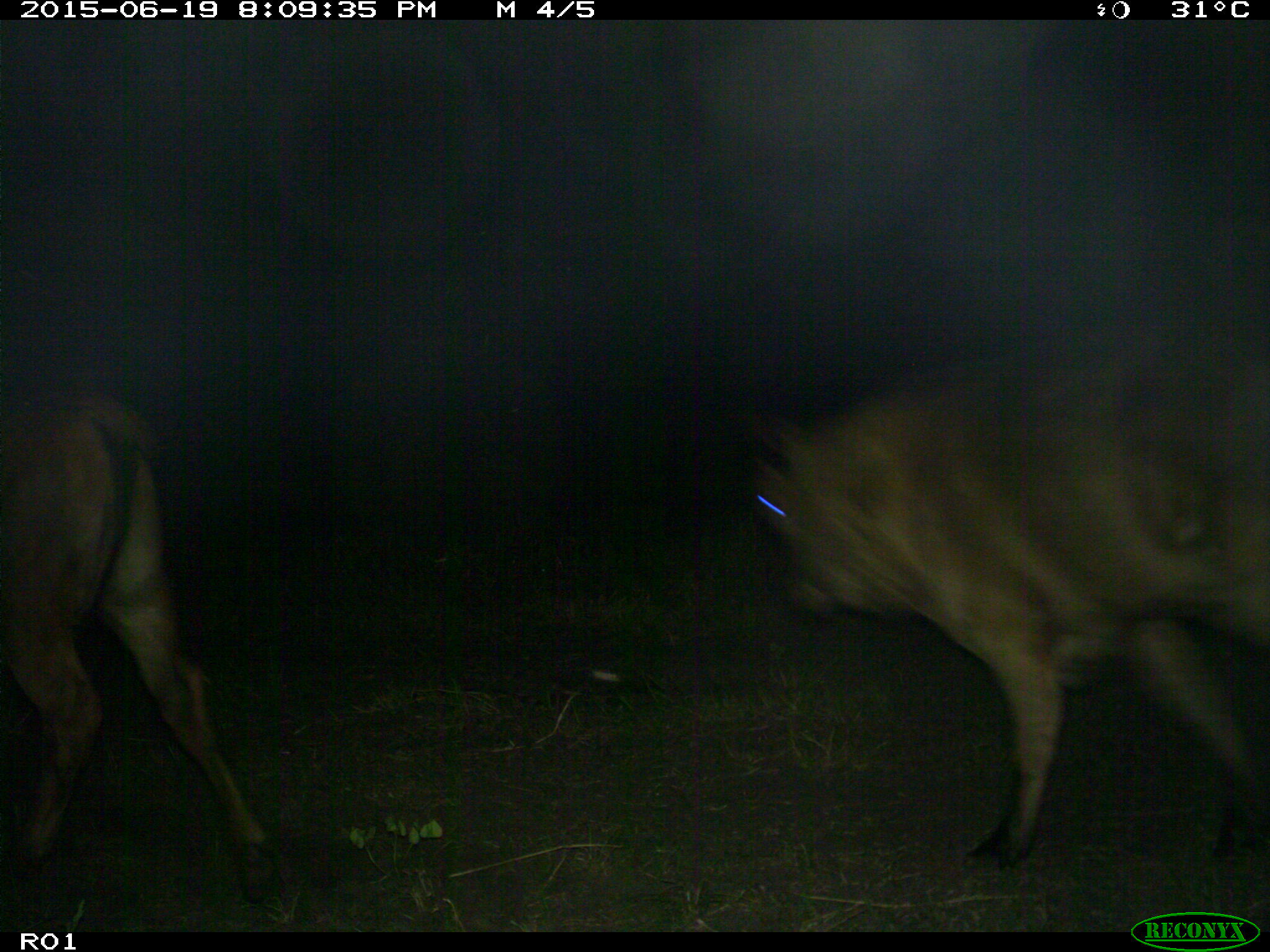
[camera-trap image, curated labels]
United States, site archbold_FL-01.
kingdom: Animalia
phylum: Chordata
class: Mammalia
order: Artiodactyla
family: Bovidae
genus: Bos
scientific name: Bos taurus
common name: domestic cow